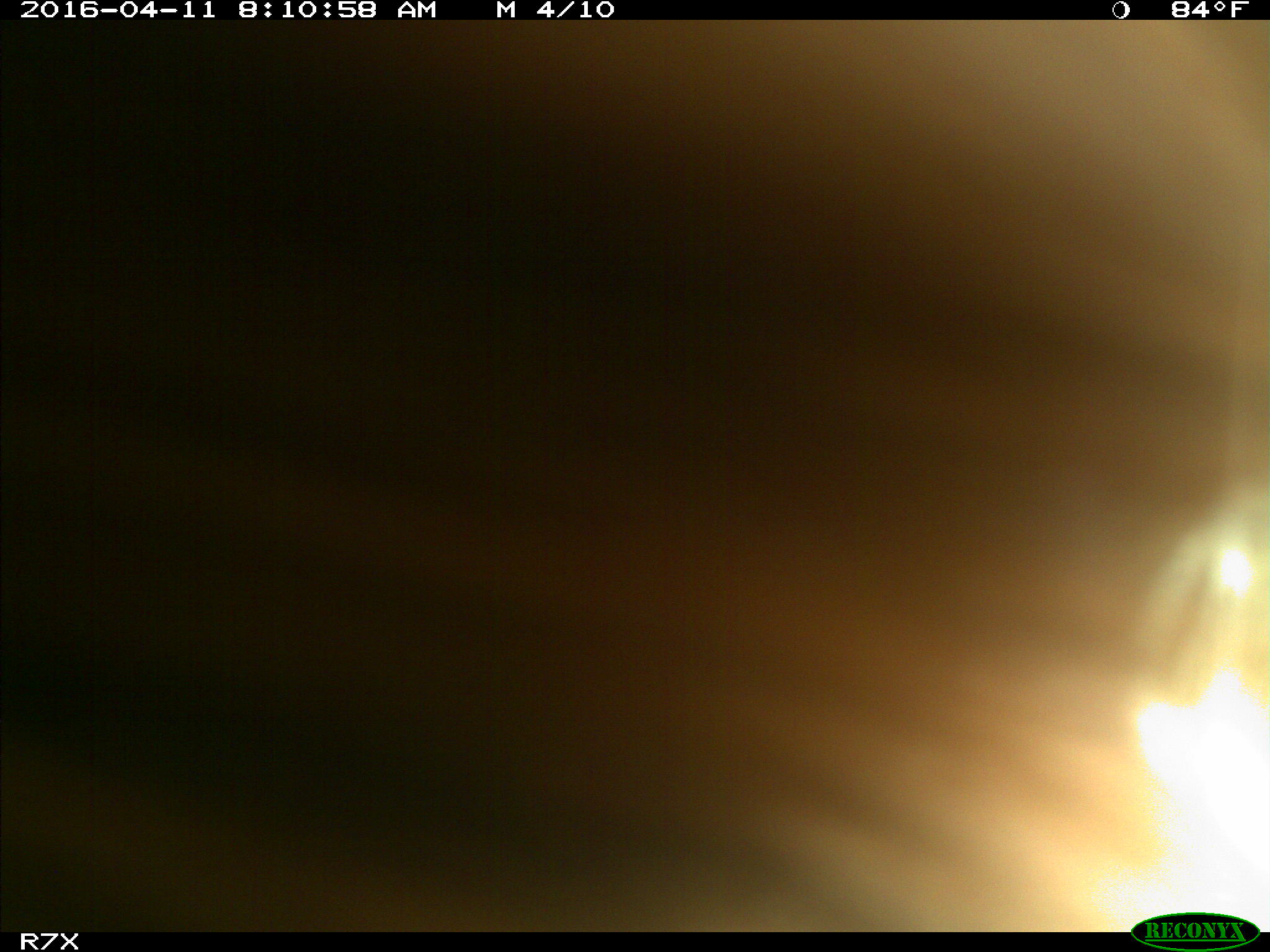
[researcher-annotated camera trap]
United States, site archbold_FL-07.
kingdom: Animalia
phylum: Chordata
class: Mammalia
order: Artiodactyla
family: Bovidae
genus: Bos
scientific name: Bos taurus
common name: domestic cow